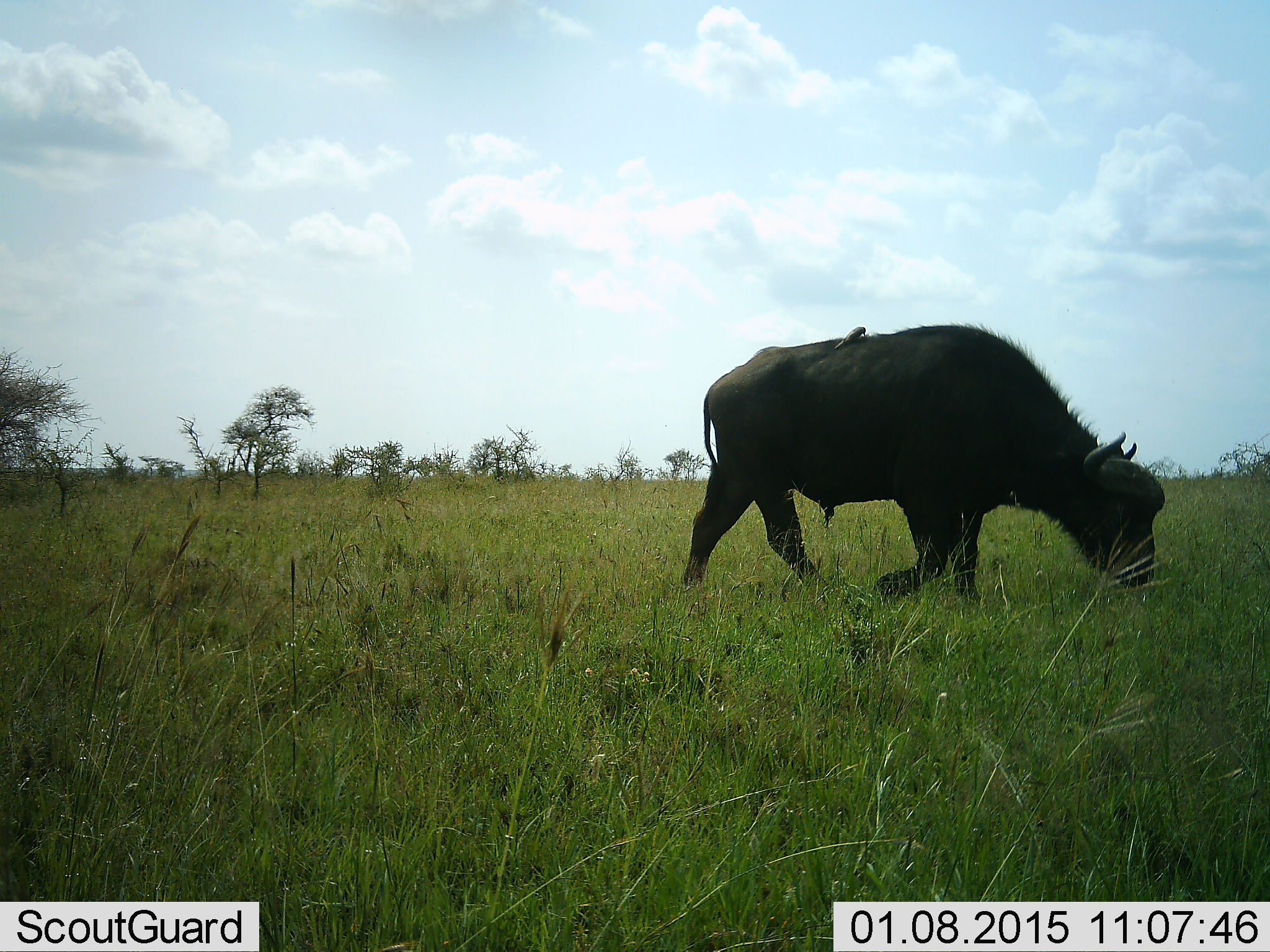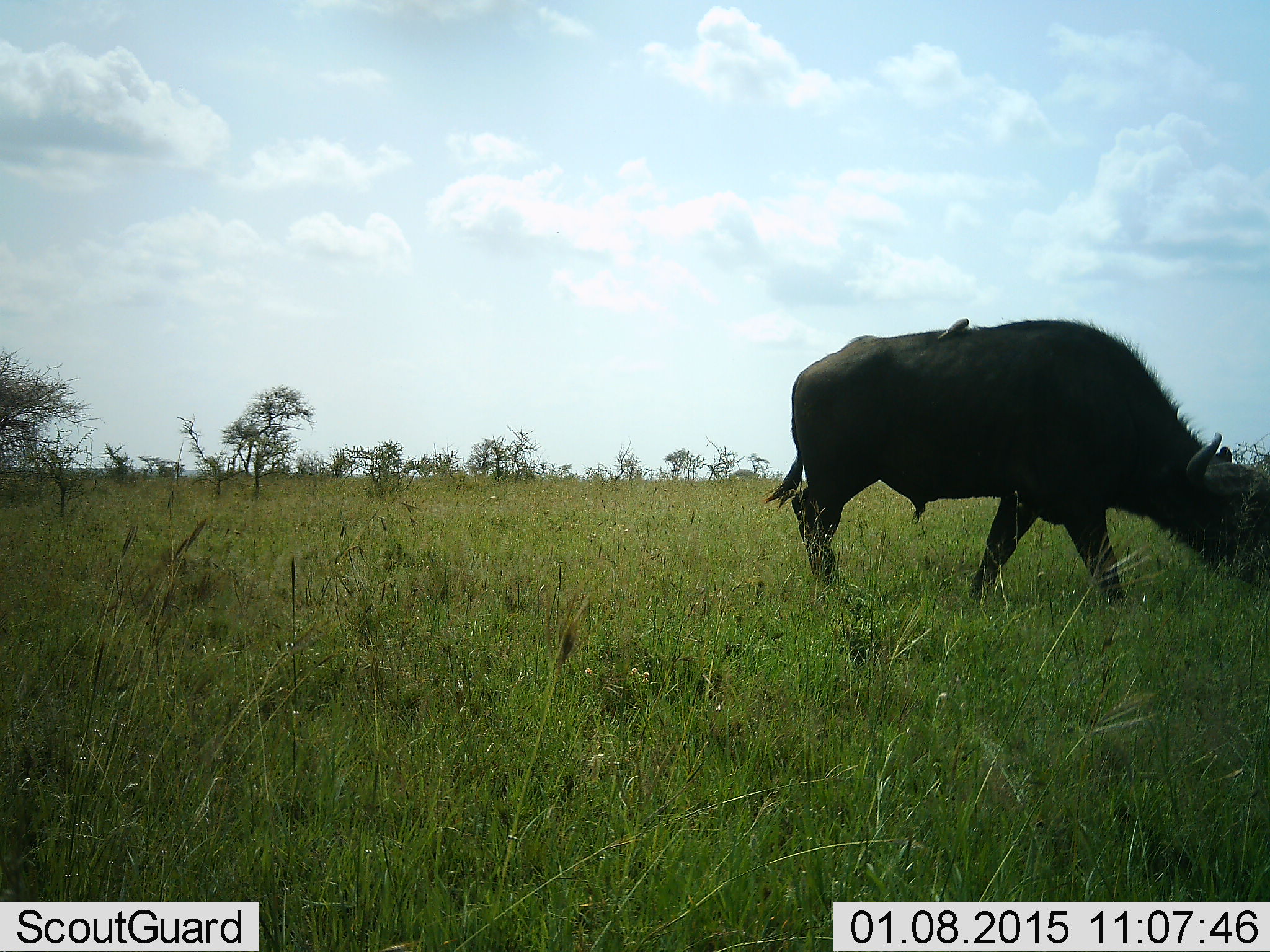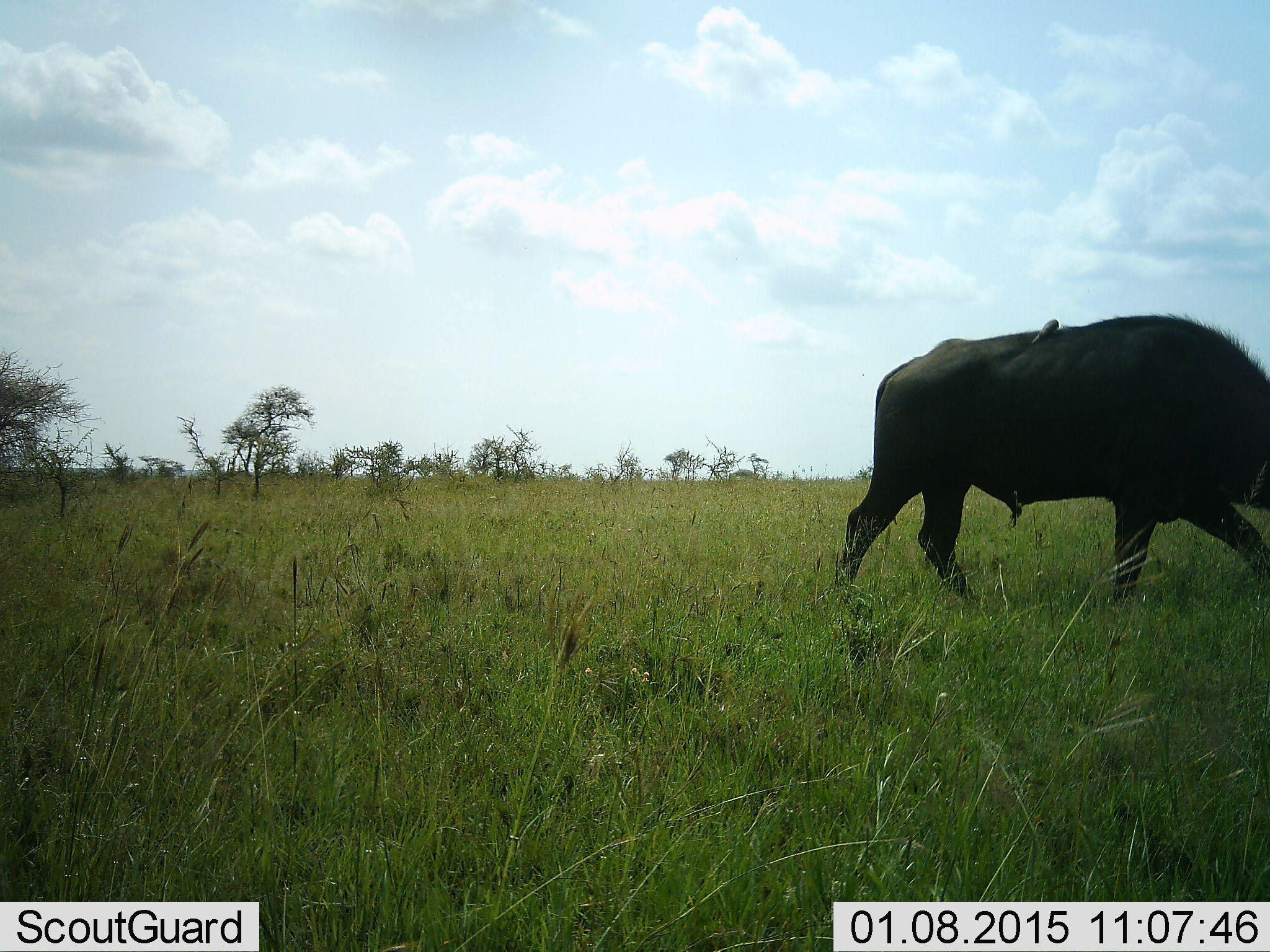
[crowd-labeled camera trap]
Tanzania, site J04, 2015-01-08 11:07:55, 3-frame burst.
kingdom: Animalia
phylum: Chordata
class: Mammalia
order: Artiodactyla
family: Bovidae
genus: Syncerus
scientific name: Syncerus caffer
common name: cape buffalo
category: buffalo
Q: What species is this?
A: Buffalo (cape buffalo) (Syncerus caffer).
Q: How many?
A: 1.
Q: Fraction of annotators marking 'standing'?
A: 6%.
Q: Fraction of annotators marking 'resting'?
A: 0%.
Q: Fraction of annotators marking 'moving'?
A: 76%.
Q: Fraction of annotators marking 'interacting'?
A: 0%.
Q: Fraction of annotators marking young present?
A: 0%.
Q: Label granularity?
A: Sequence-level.